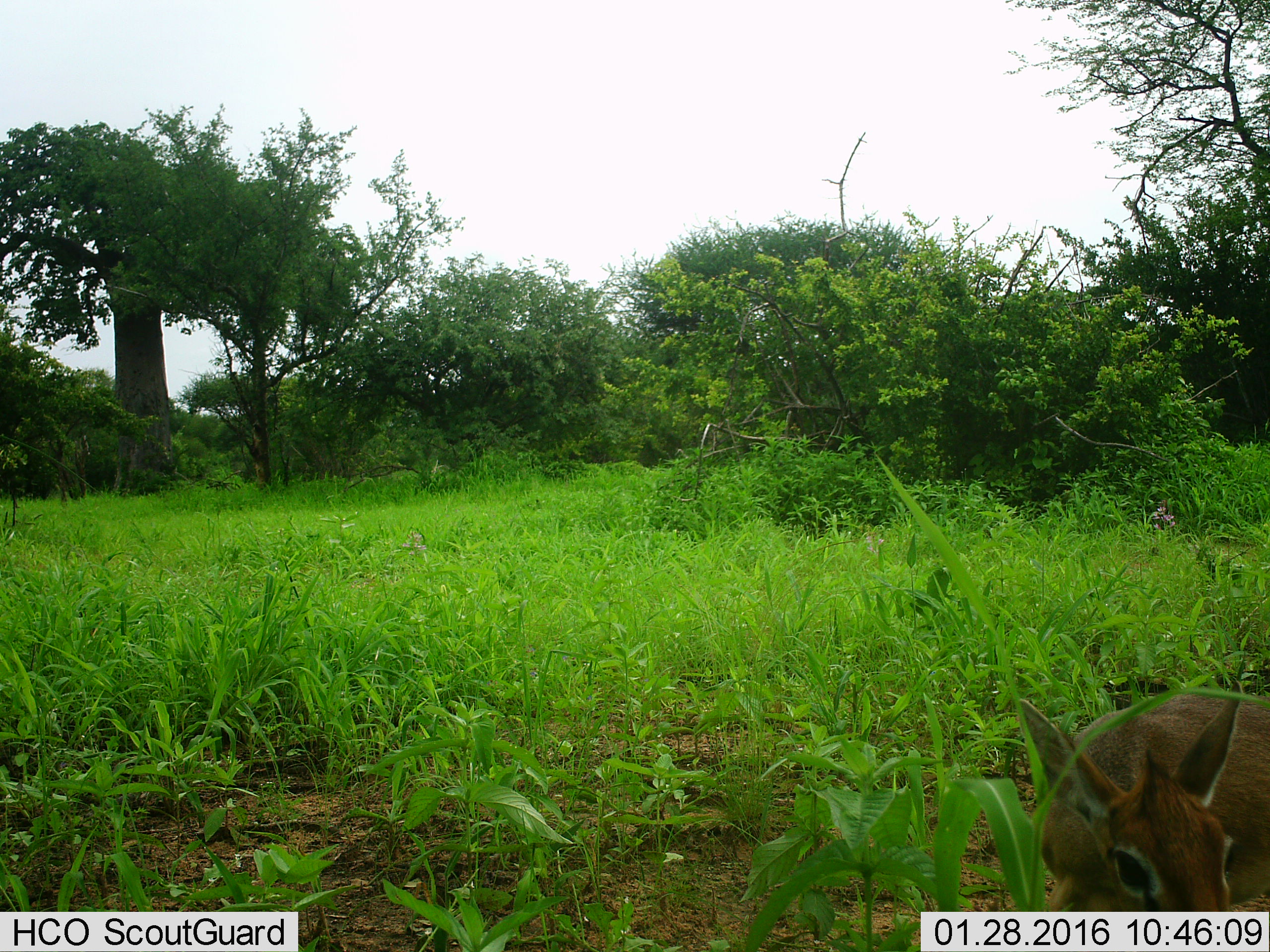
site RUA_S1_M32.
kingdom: Animalia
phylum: Chordata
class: Mammalia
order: Artiodactyla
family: Bovidae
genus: Madoqua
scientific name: Madoqua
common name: dik-dik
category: dikdik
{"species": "dikdik (dik-dik) (Madoqua)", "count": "1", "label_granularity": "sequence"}